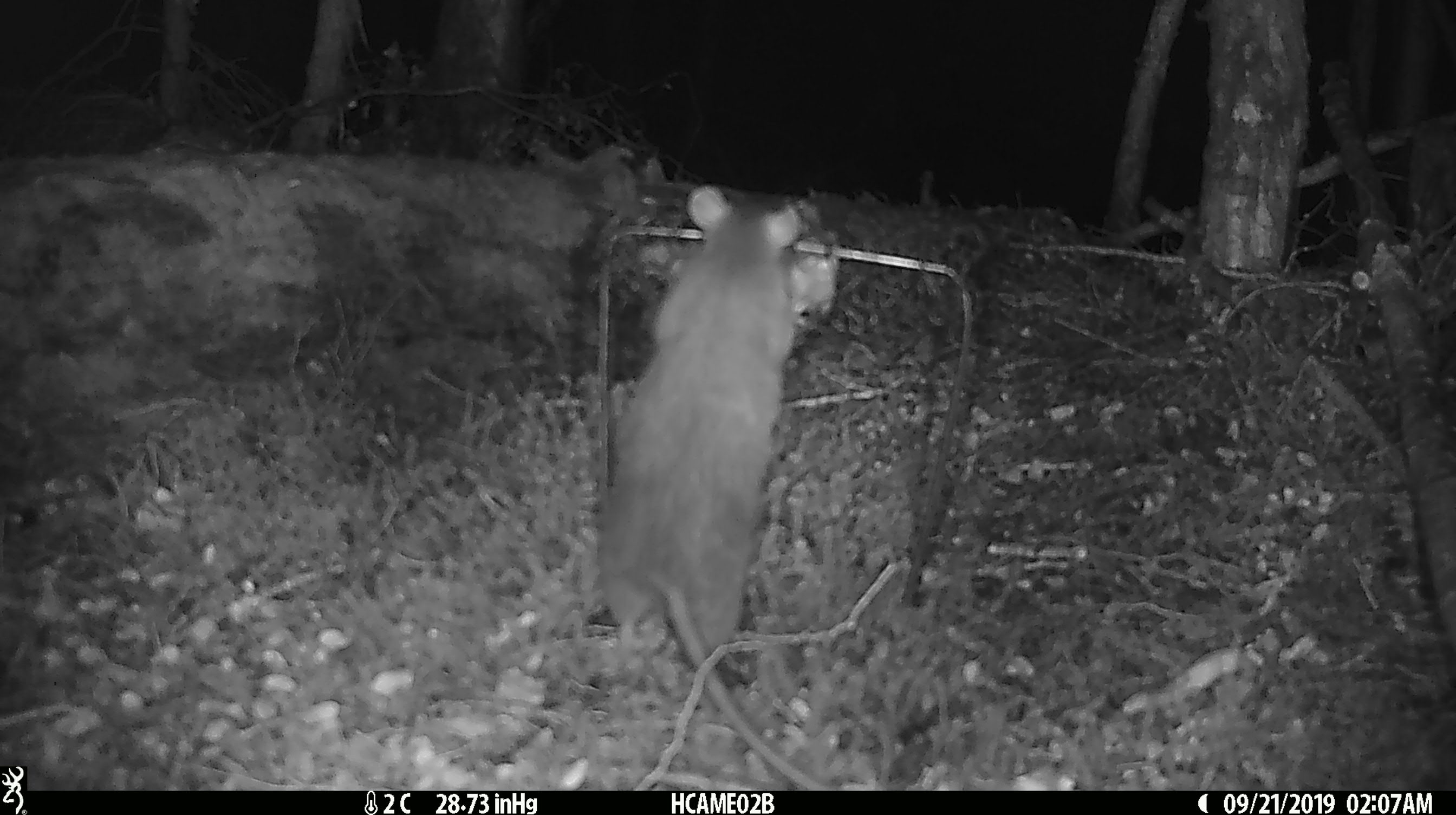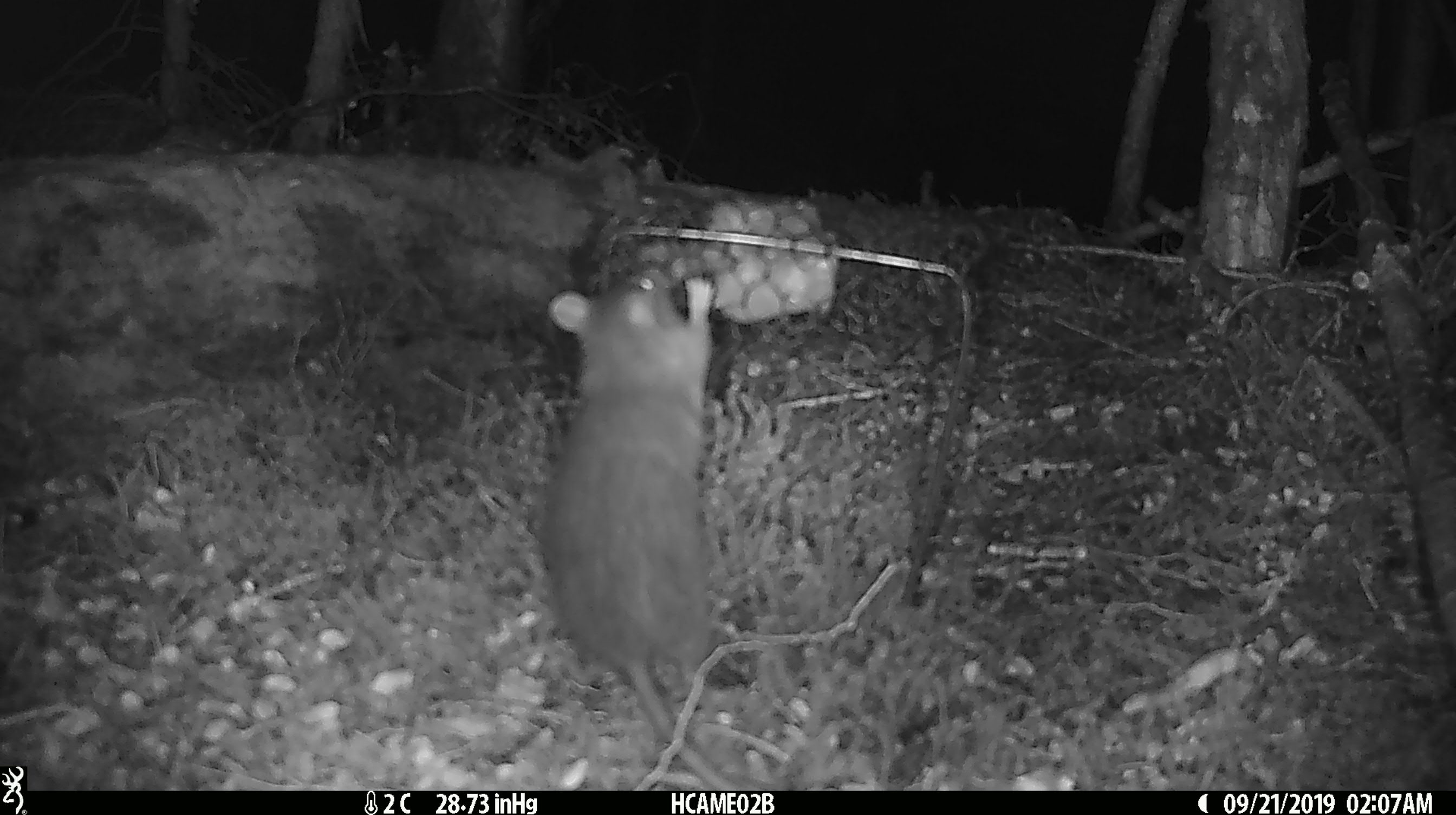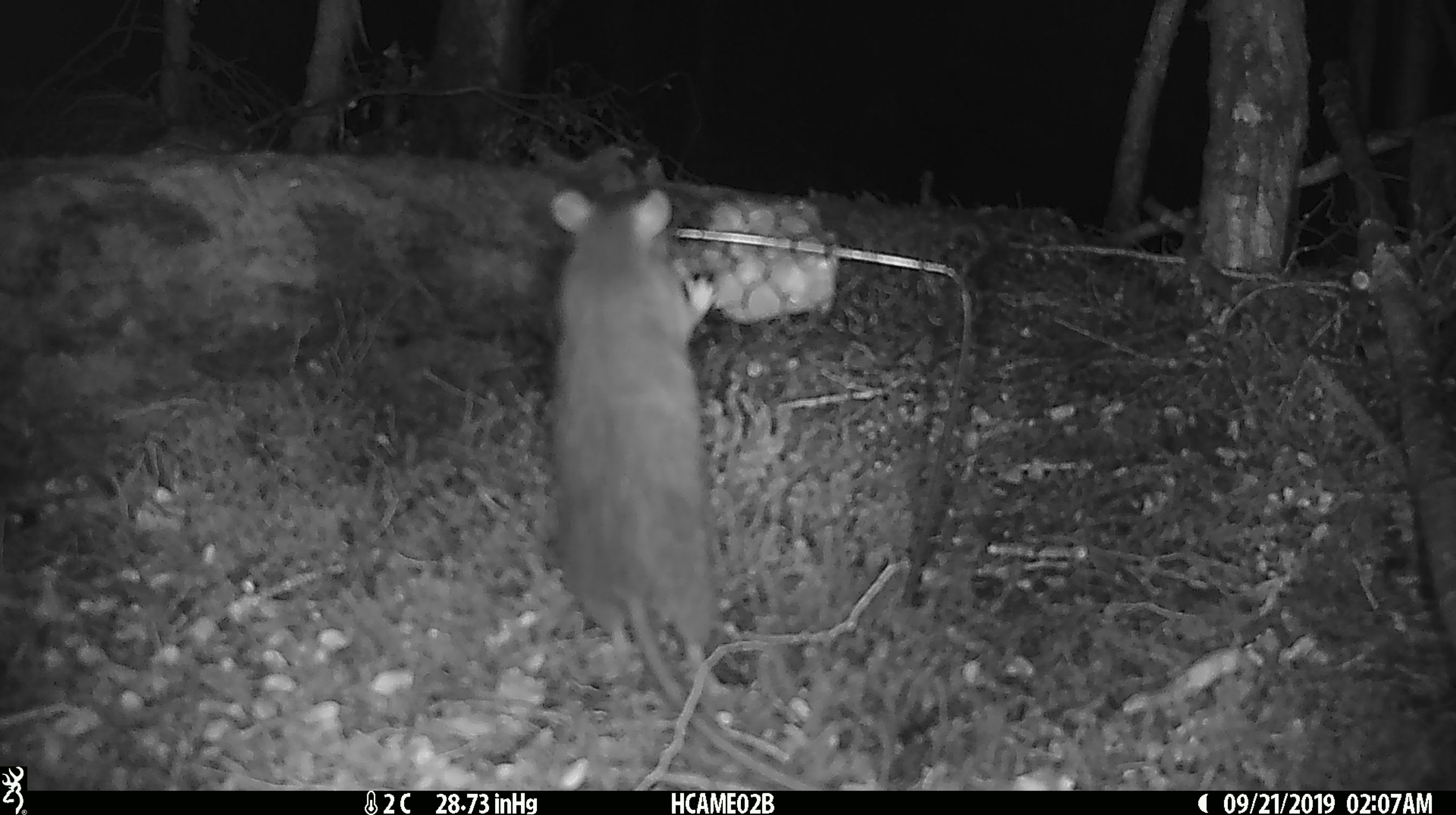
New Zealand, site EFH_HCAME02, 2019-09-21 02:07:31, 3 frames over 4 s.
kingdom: Animalia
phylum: Chordata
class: Mammalia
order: Rodentia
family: Muridae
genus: Rattus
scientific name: Rattus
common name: rat